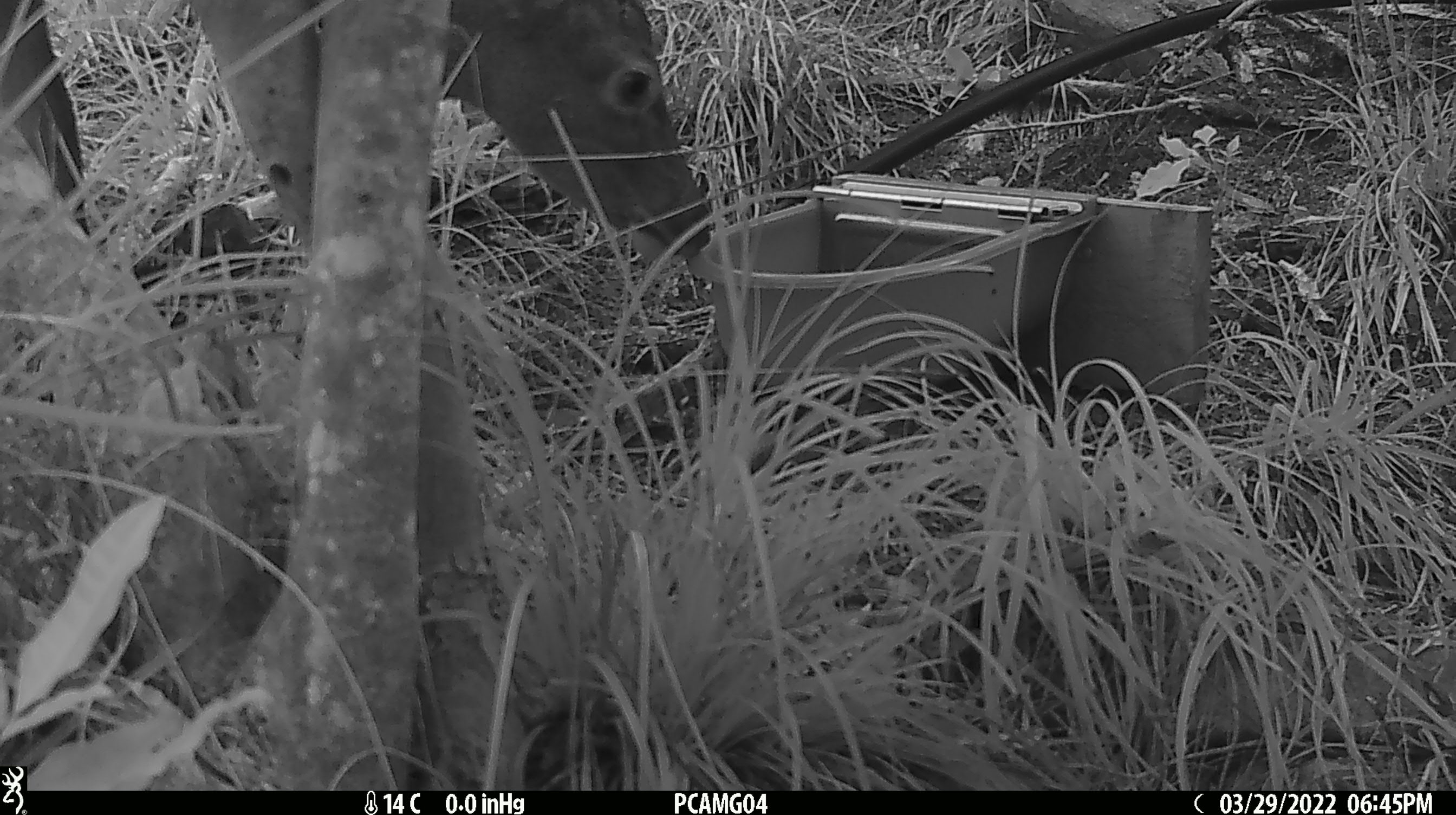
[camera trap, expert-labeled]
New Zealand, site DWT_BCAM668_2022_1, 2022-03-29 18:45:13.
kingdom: Animalia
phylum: Chordata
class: Mammalia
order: Artiodactyla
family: Cervidae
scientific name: Cervidae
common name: deer